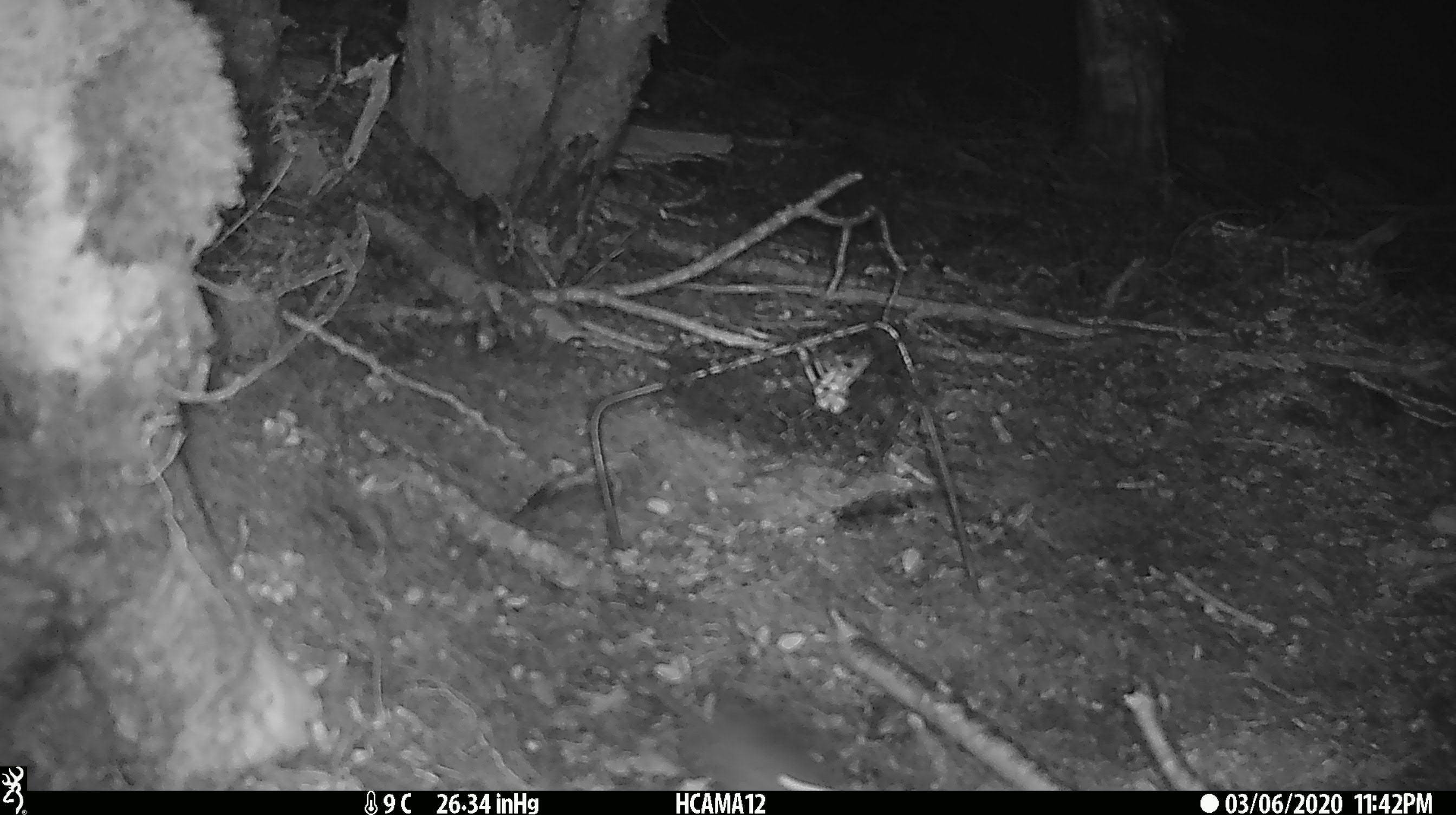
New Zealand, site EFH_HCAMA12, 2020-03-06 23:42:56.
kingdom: Animalia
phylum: Chordata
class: Mammalia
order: Rodentia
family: Muridae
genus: Mus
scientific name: Mus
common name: mouse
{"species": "mouse (Mus)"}